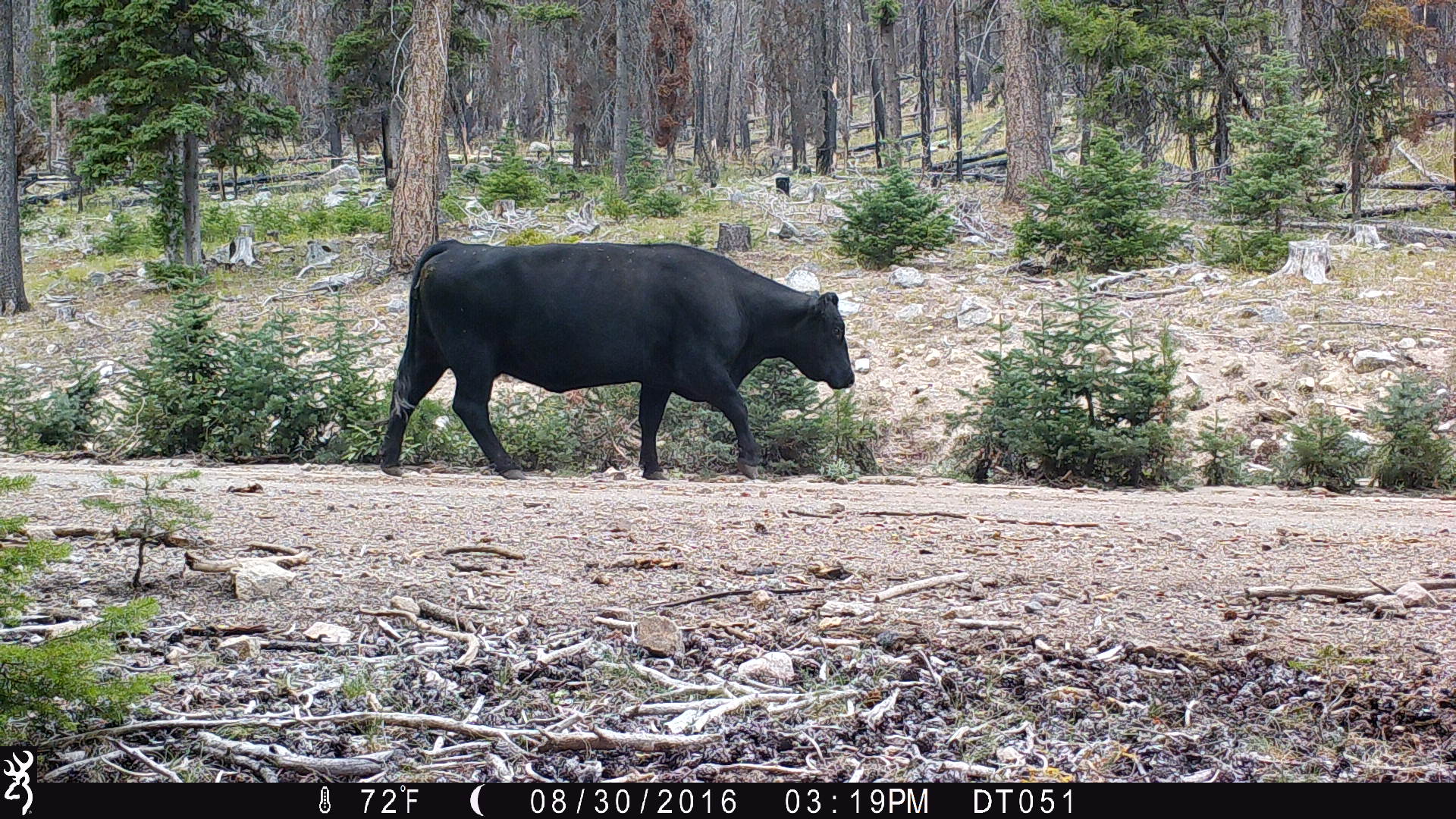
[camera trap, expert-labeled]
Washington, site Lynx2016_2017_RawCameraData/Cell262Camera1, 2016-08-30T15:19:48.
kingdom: Animalia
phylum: Chordata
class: Mammalia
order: Artiodactyla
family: Bovidae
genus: Bos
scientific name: Bos taurus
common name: domestic cattle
Domestic cattle (Bos taurus). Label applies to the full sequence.